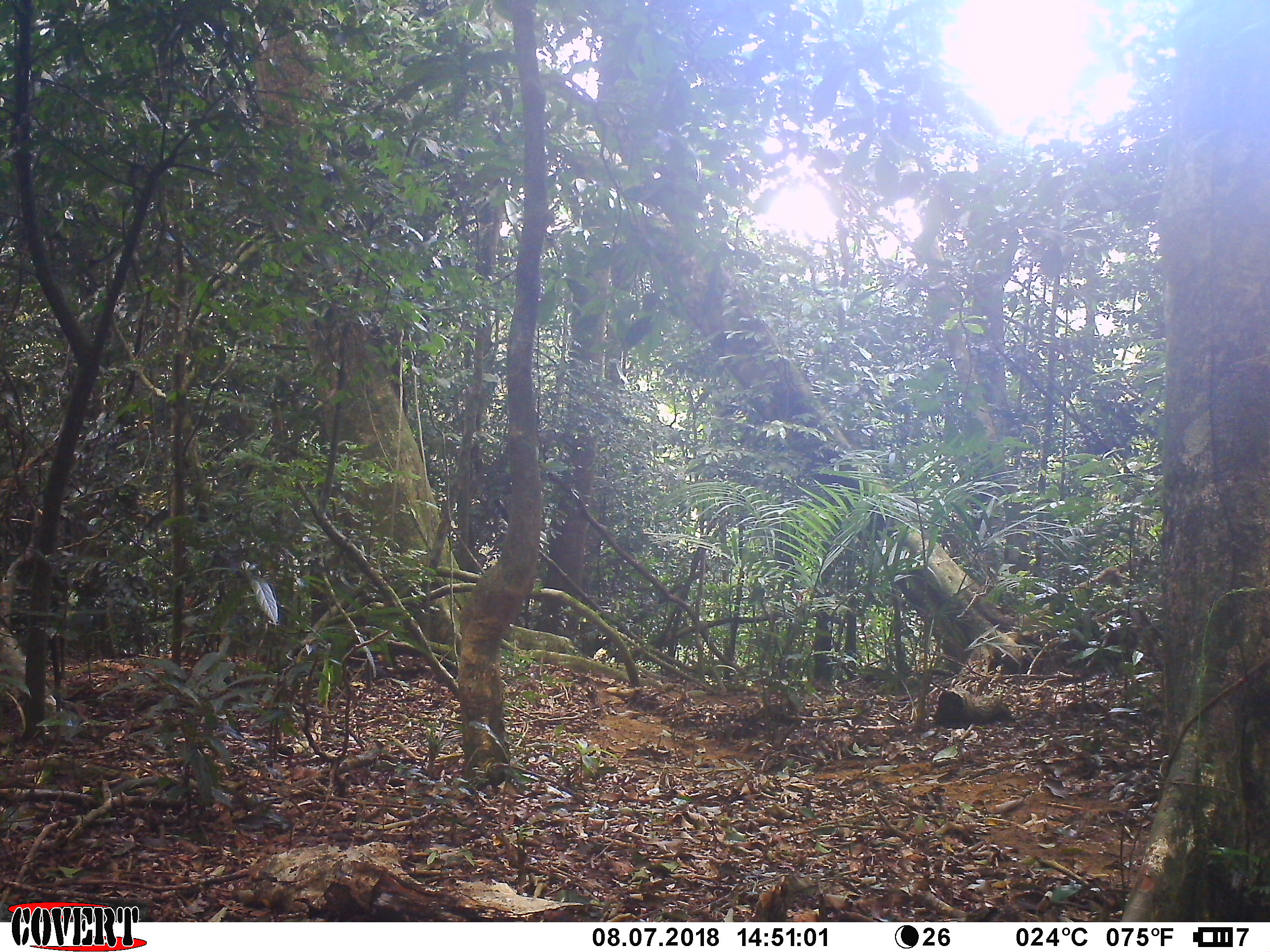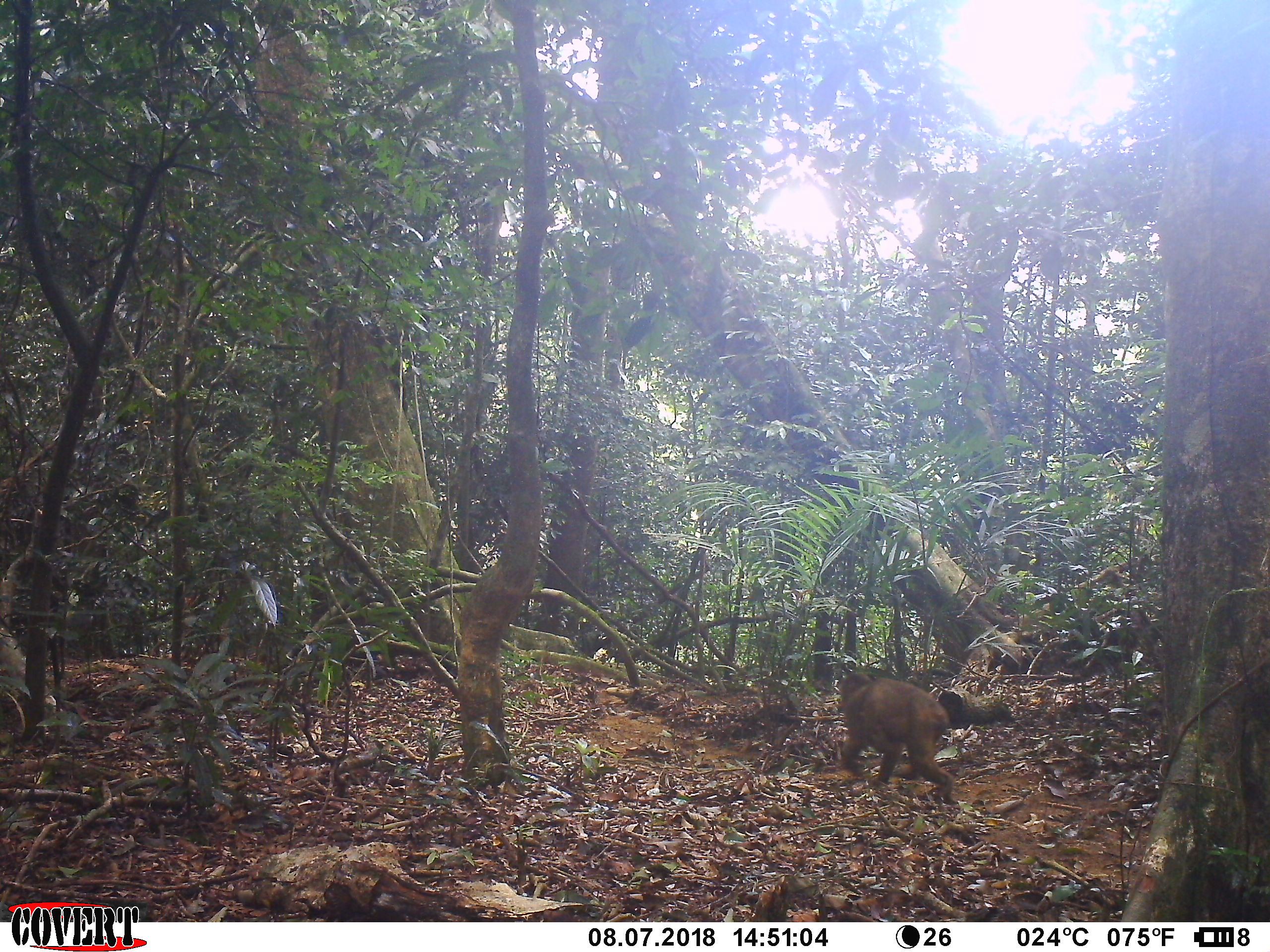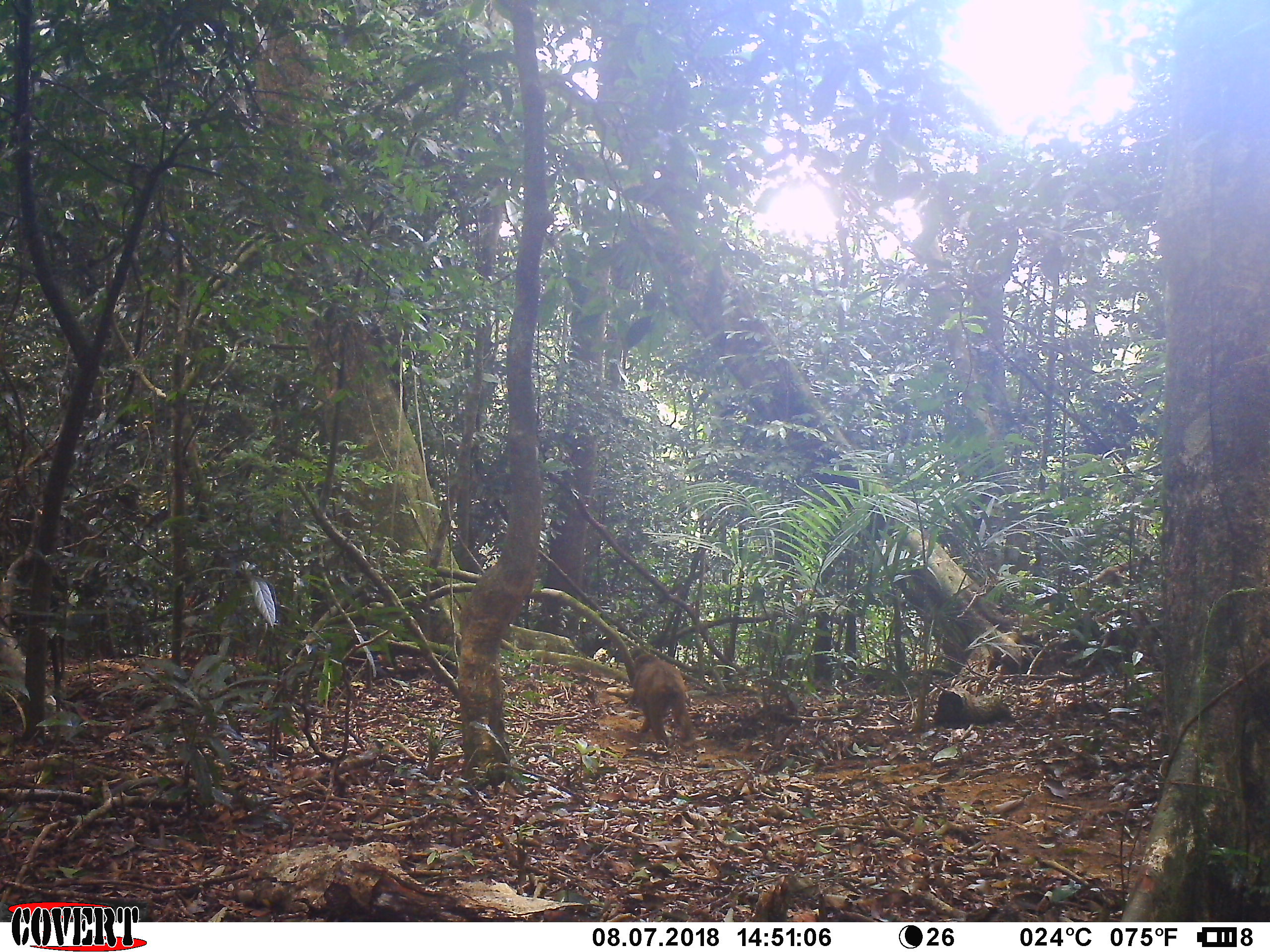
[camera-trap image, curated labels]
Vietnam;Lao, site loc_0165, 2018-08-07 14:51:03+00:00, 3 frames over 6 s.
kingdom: Animalia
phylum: Chordata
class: Mammalia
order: Primates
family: Cercopithecidae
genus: Macaca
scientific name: Macaca arctoides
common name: stump-tailed macaque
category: stump tailed macaque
Stump tailed macaque (stump-tailed macaque) (Macaca arctoides). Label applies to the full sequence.